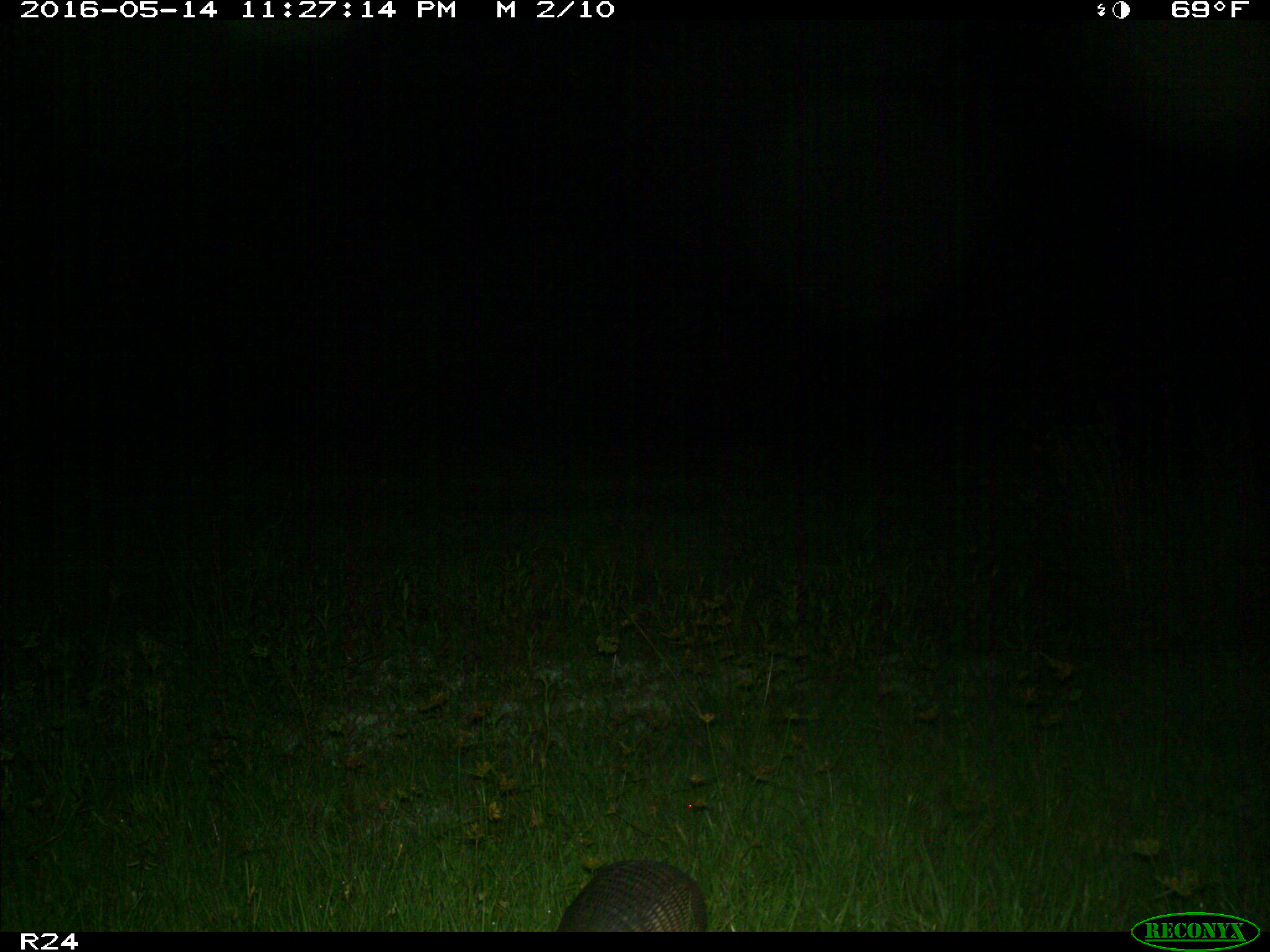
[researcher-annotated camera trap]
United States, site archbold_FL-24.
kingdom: Animalia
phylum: Chordata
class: Mammalia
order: Cingulata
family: Dasypodidae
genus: Dasypus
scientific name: Dasypus novemcinctus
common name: nine-banded armadillo